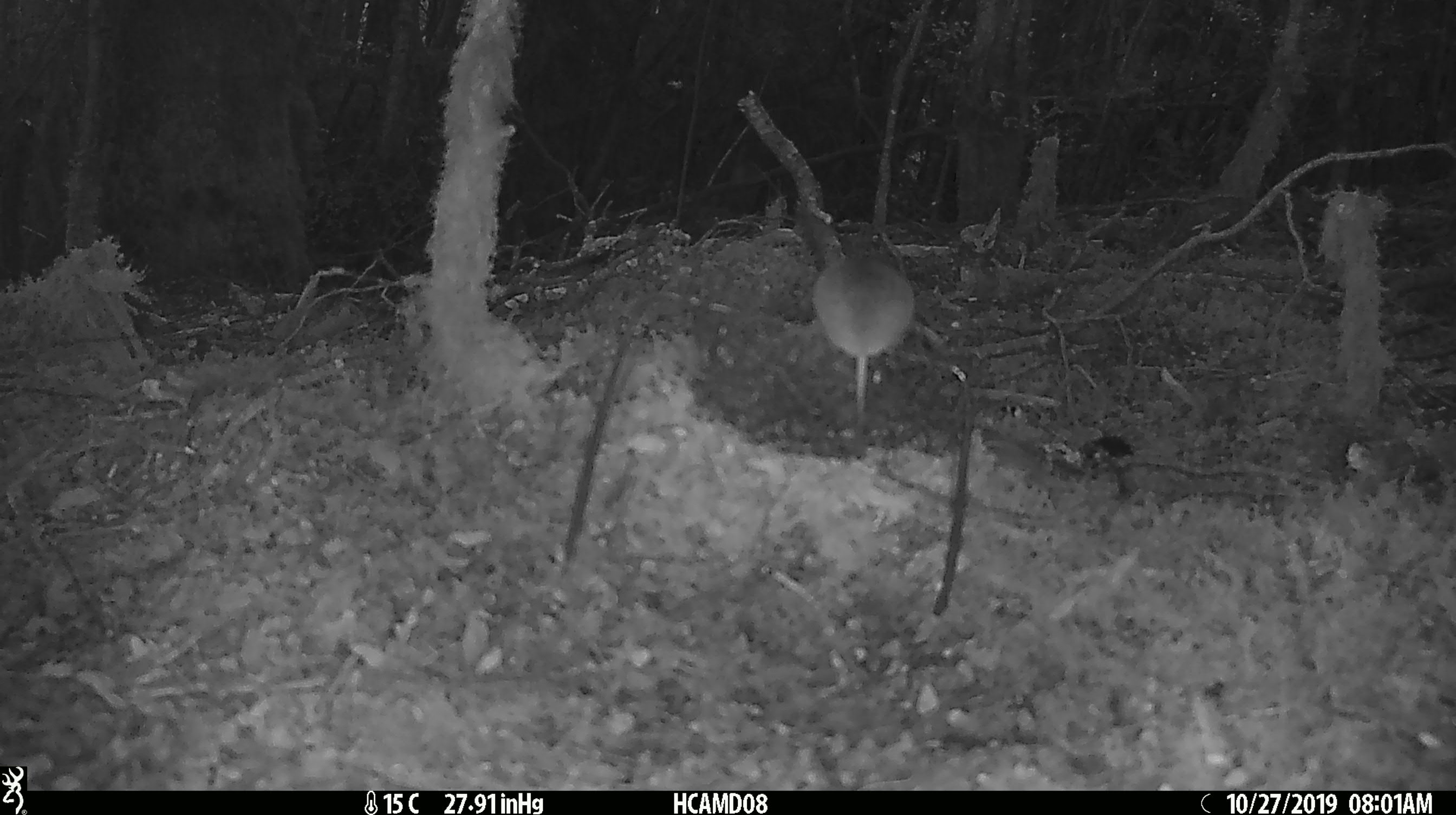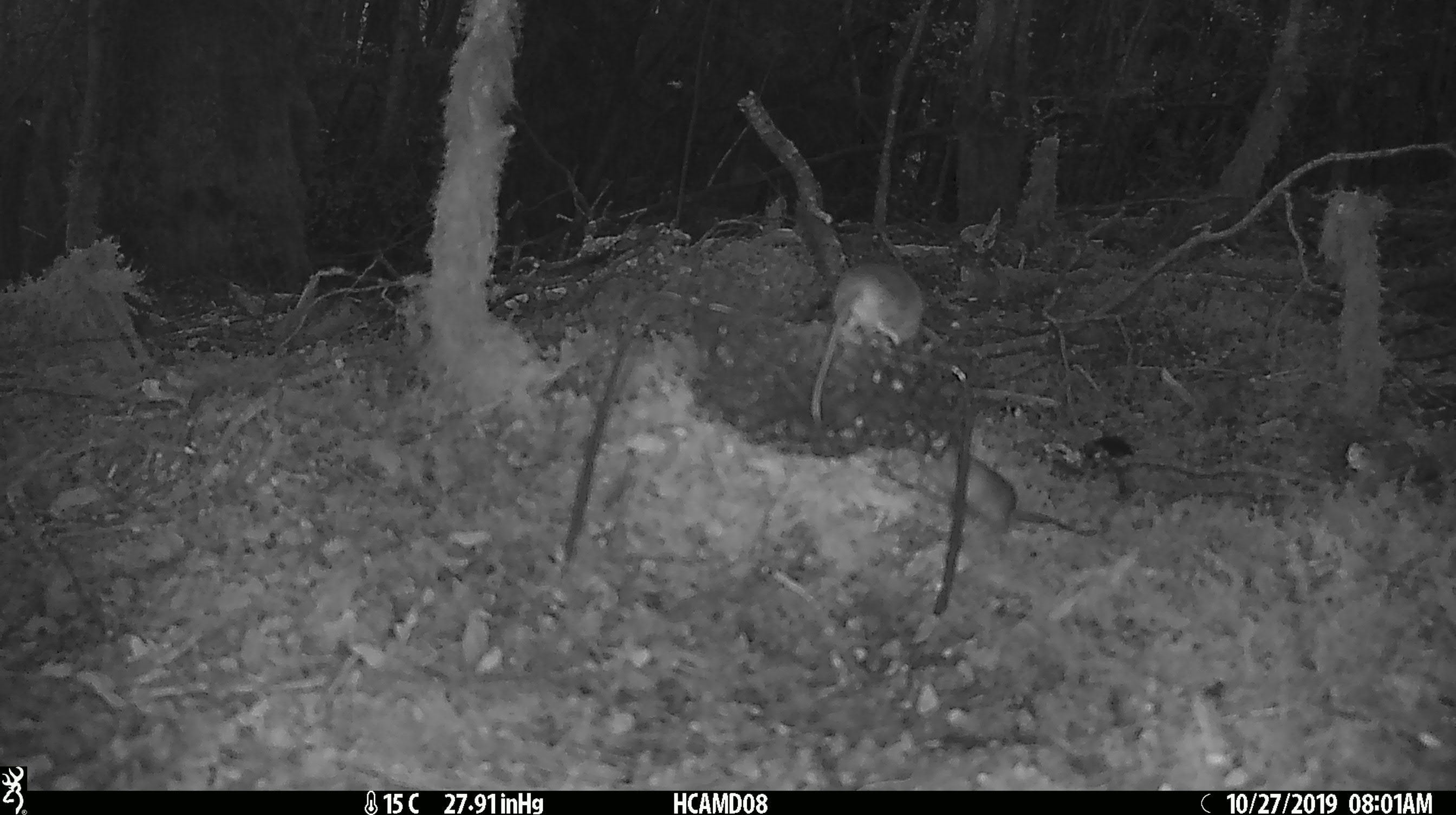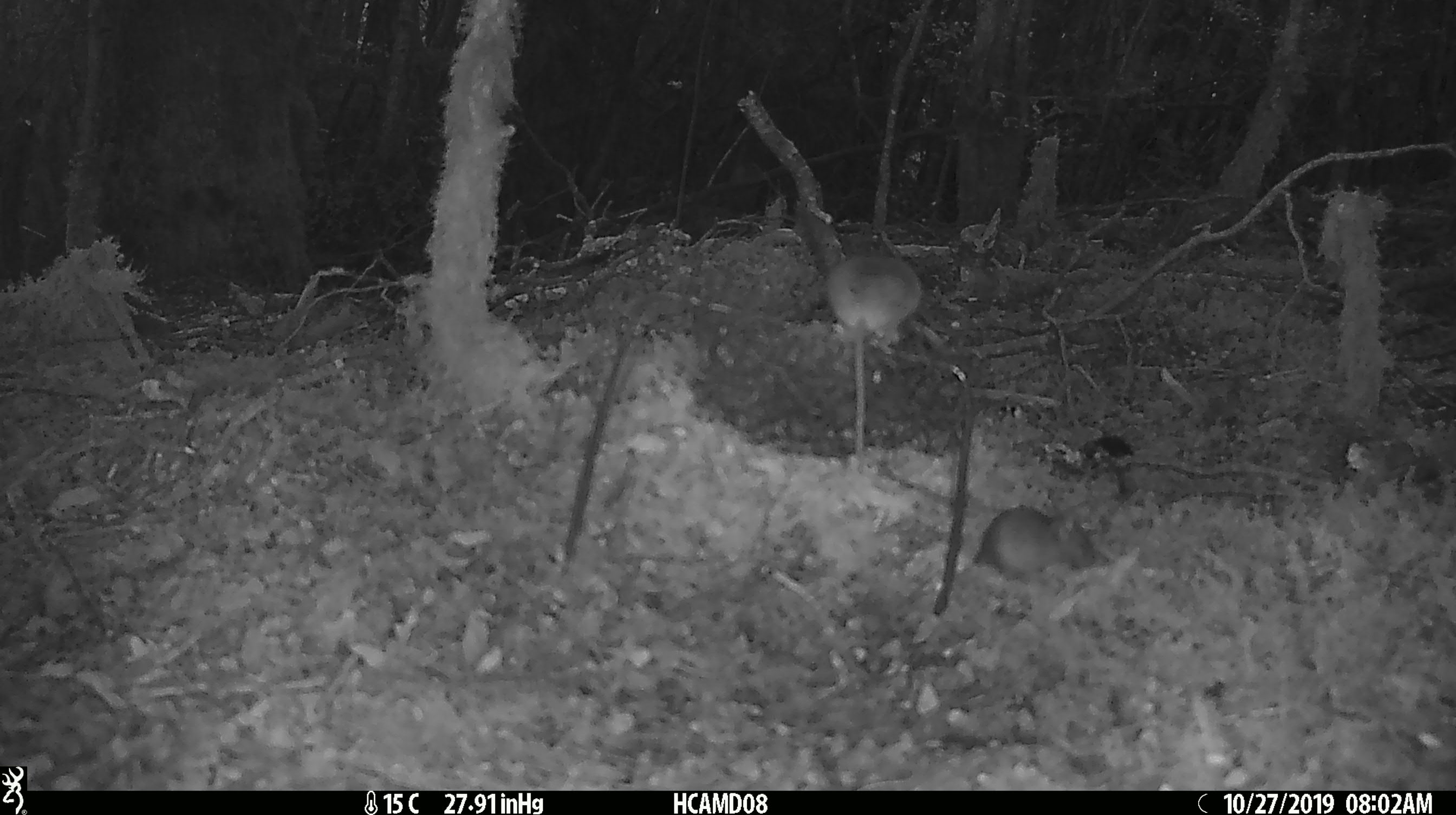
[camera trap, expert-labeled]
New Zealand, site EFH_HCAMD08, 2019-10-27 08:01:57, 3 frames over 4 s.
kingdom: Animalia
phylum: Chordata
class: Mammalia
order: Rodentia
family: Muridae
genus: Mus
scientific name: Mus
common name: mouse